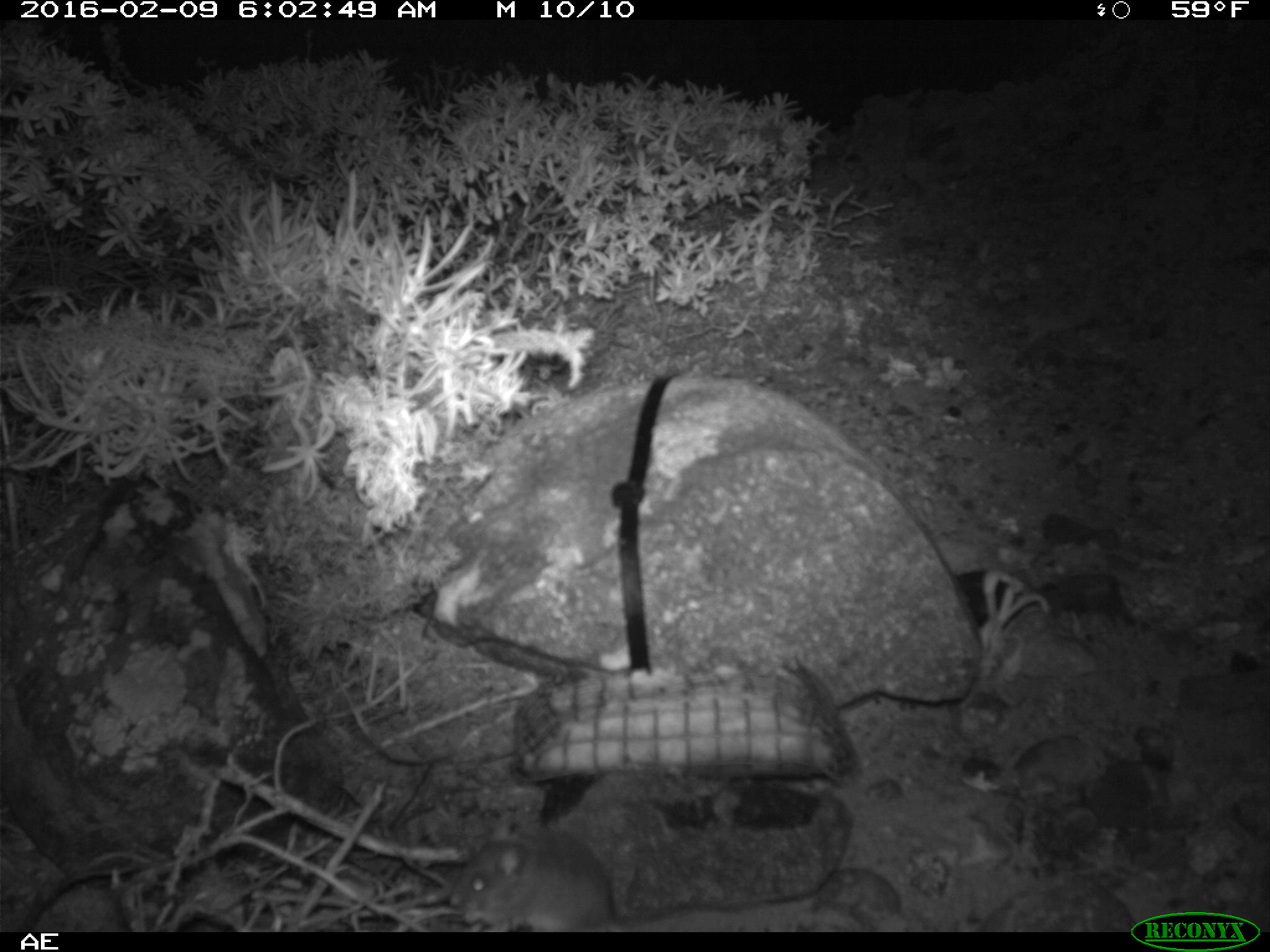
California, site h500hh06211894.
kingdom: Animalia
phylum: Chordata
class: Mammalia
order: Rodentia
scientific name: Rodentia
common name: rodent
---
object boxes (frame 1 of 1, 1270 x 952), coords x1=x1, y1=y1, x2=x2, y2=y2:
rodent: x1=451, y1=819, x2=742, y2=932